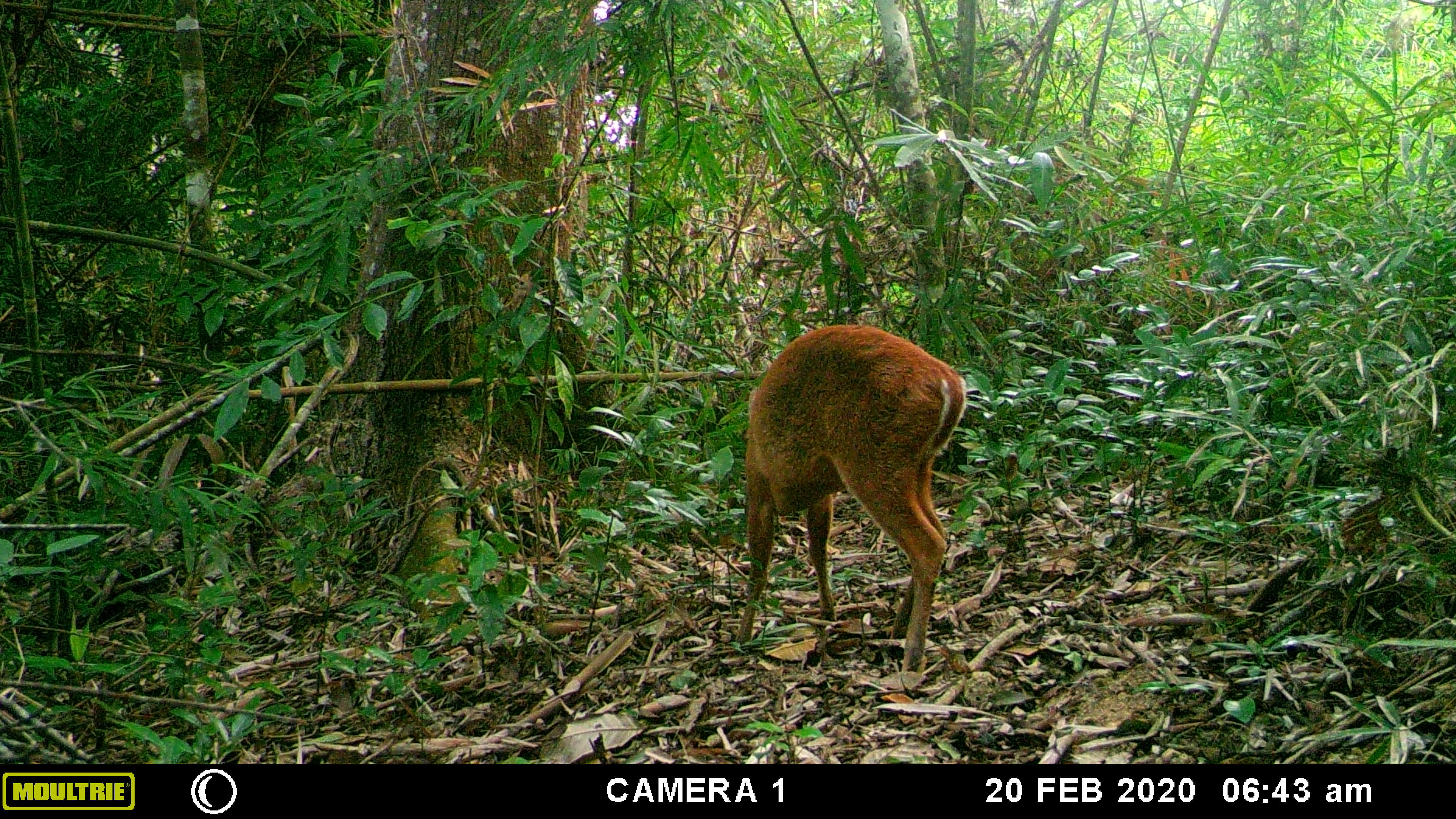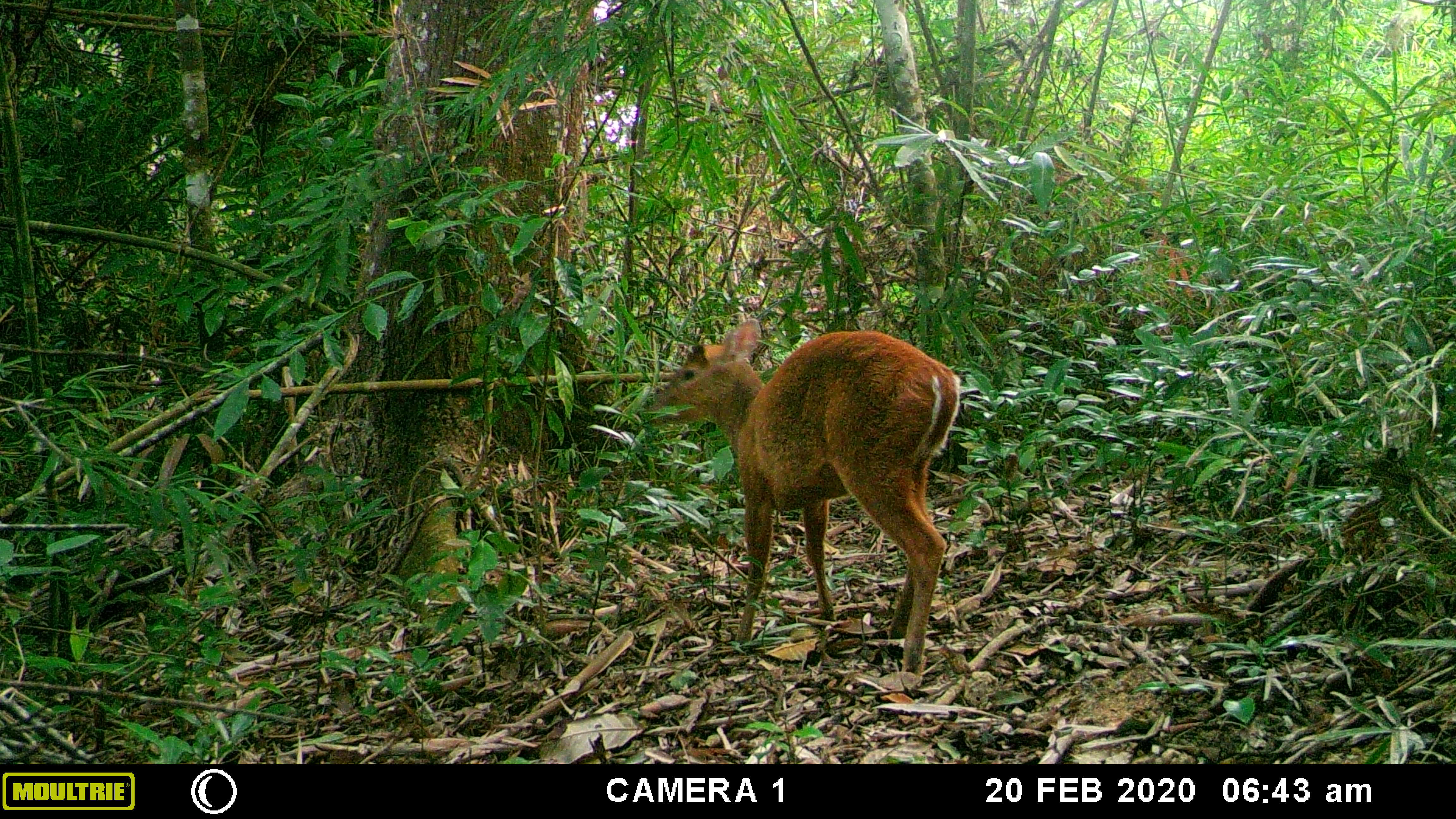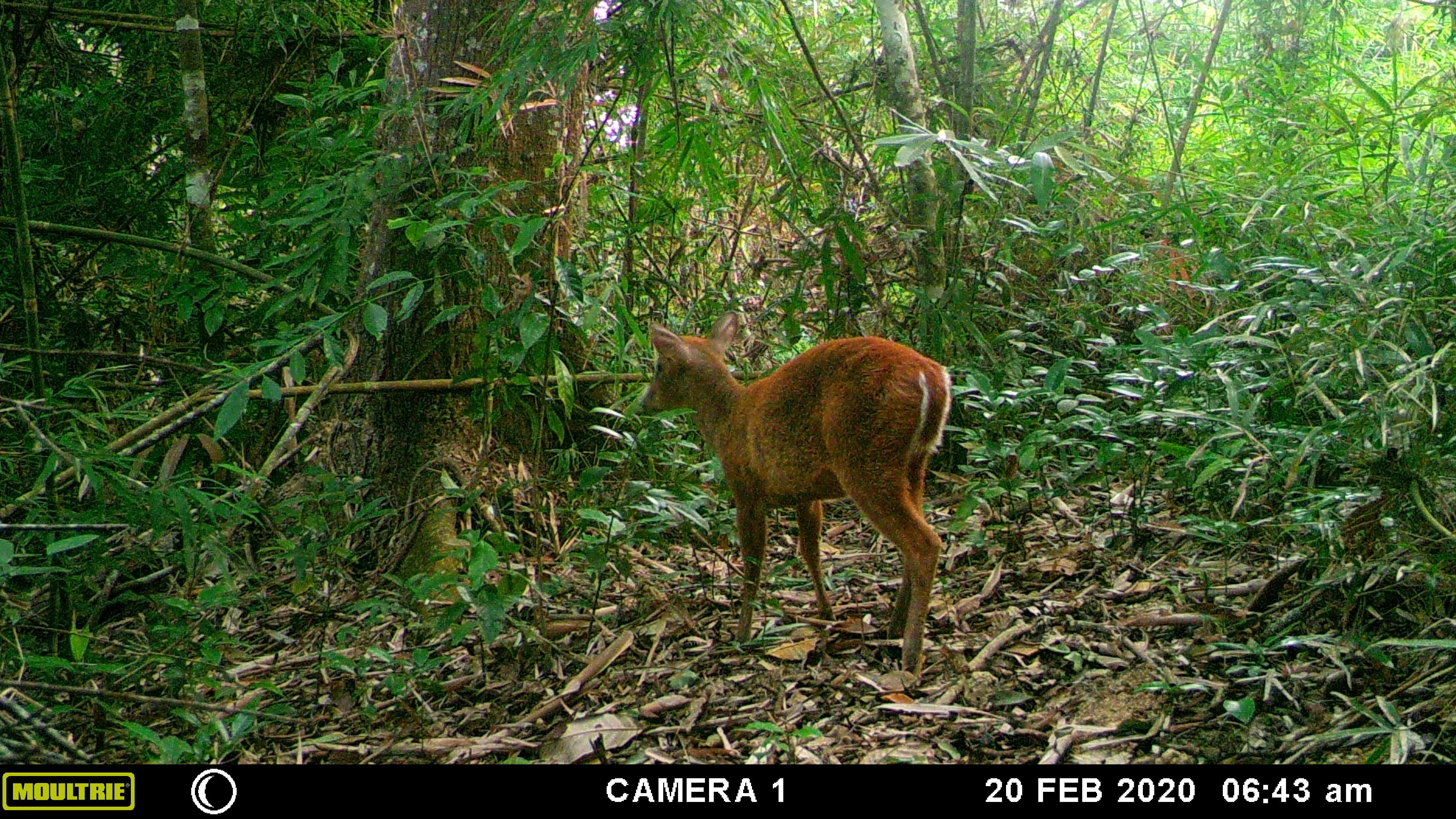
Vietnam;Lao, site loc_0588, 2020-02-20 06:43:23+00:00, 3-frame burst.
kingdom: Animalia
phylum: Chordata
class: Mammalia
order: Artiodactyla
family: Cervidae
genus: Muntiacus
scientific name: Muntiacus muntjak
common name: red muntjac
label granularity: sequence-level